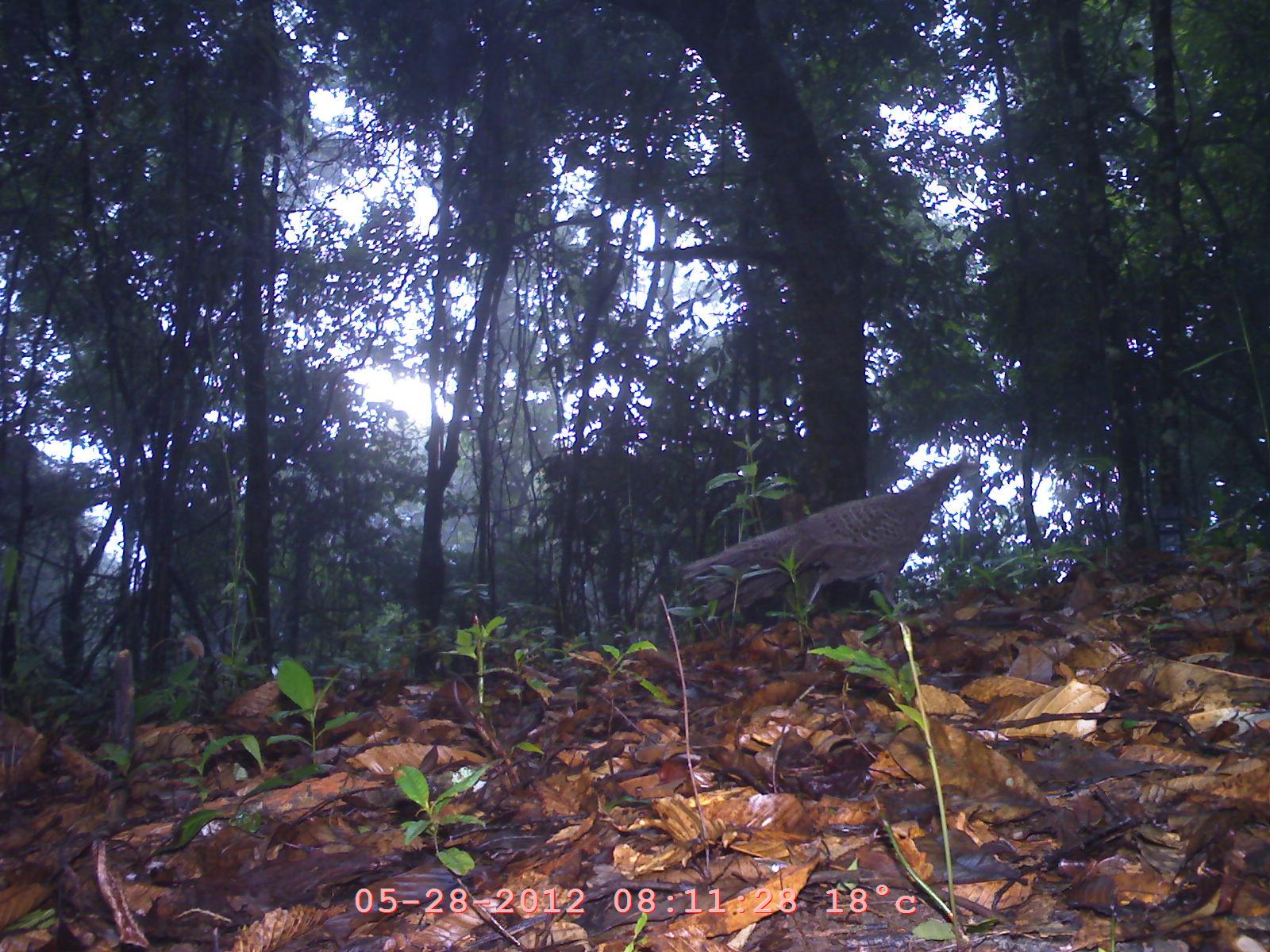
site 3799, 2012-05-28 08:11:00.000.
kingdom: Animalia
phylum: Chordata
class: Aves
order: Galliformes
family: Phasianidae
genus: Polyplectron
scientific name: Polyplectron bicalcaratum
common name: grey peacock-pheasant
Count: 1.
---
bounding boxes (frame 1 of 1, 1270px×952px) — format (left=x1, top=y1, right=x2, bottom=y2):
polyplectron bicalcaratum: (left=677, top=460, right=982, bottom=647)